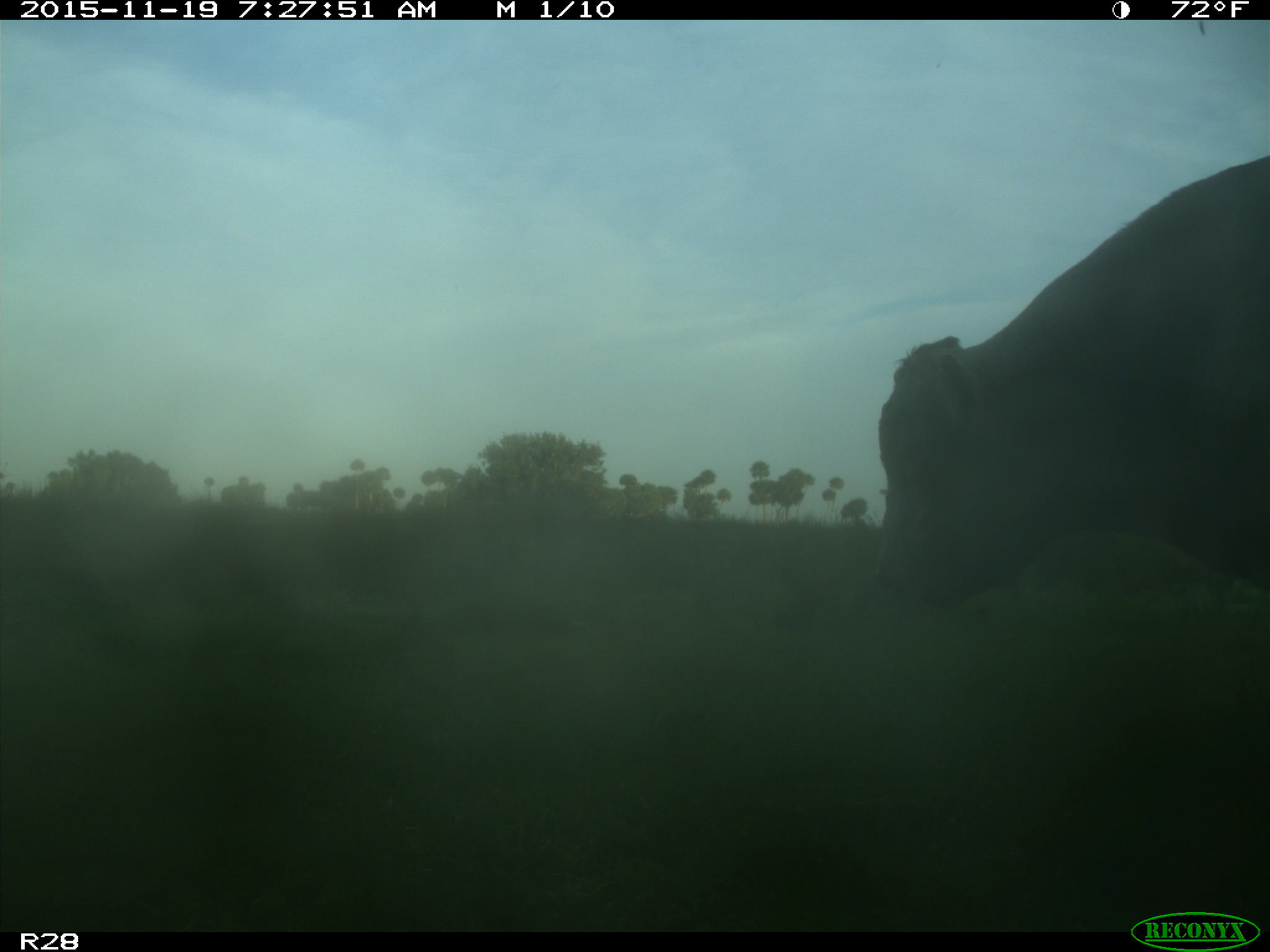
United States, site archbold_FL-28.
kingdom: Animalia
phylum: Chordata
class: Mammalia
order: Artiodactyla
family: Bovidae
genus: Bos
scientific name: Bos taurus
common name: domestic cow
Bos taurus (domestic cow).